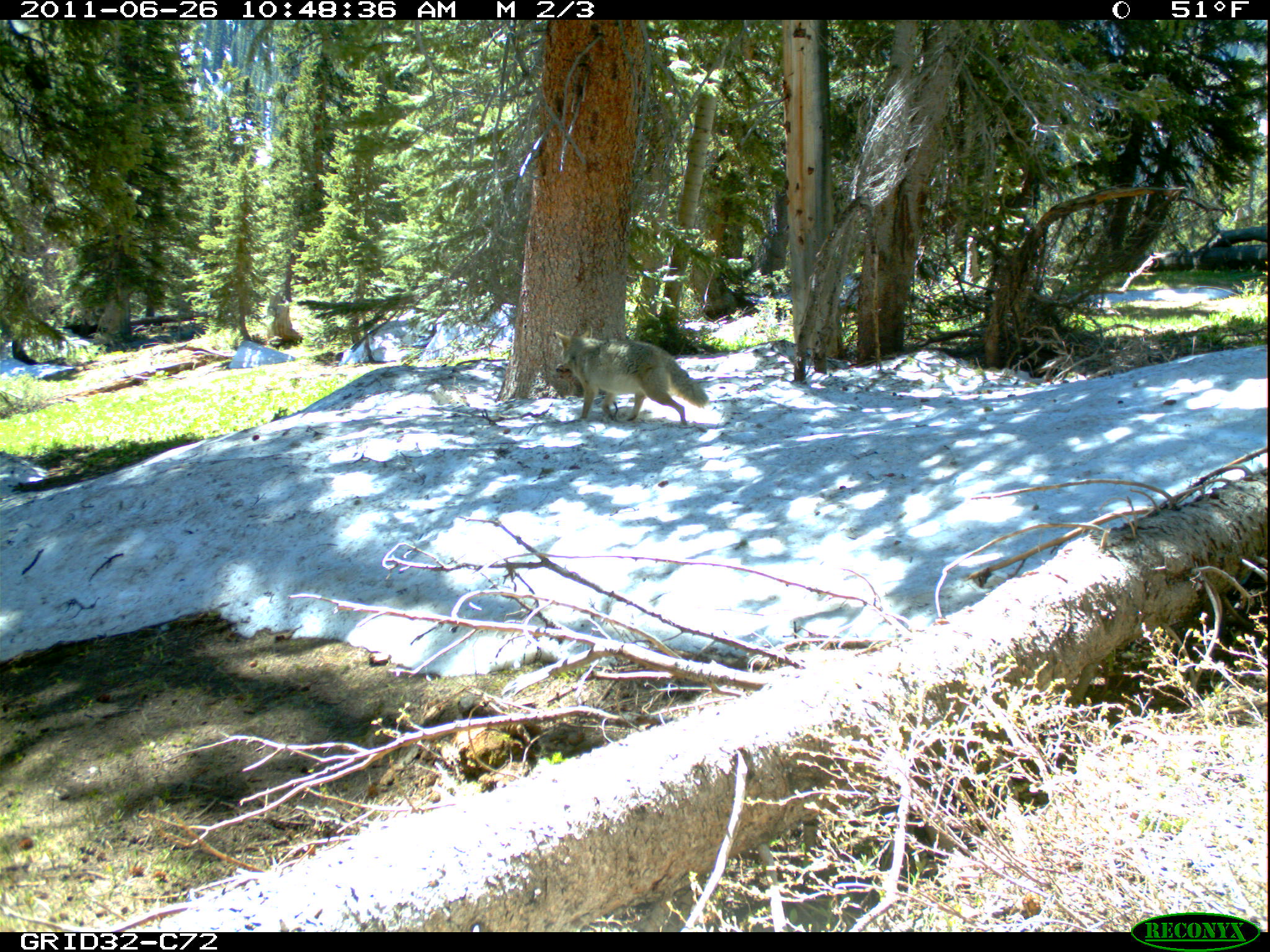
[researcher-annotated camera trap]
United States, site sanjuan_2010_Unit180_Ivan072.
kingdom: Animalia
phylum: Chordata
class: Mammalia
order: Carnivora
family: Canidae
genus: Canis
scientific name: Canis latrans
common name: coyote